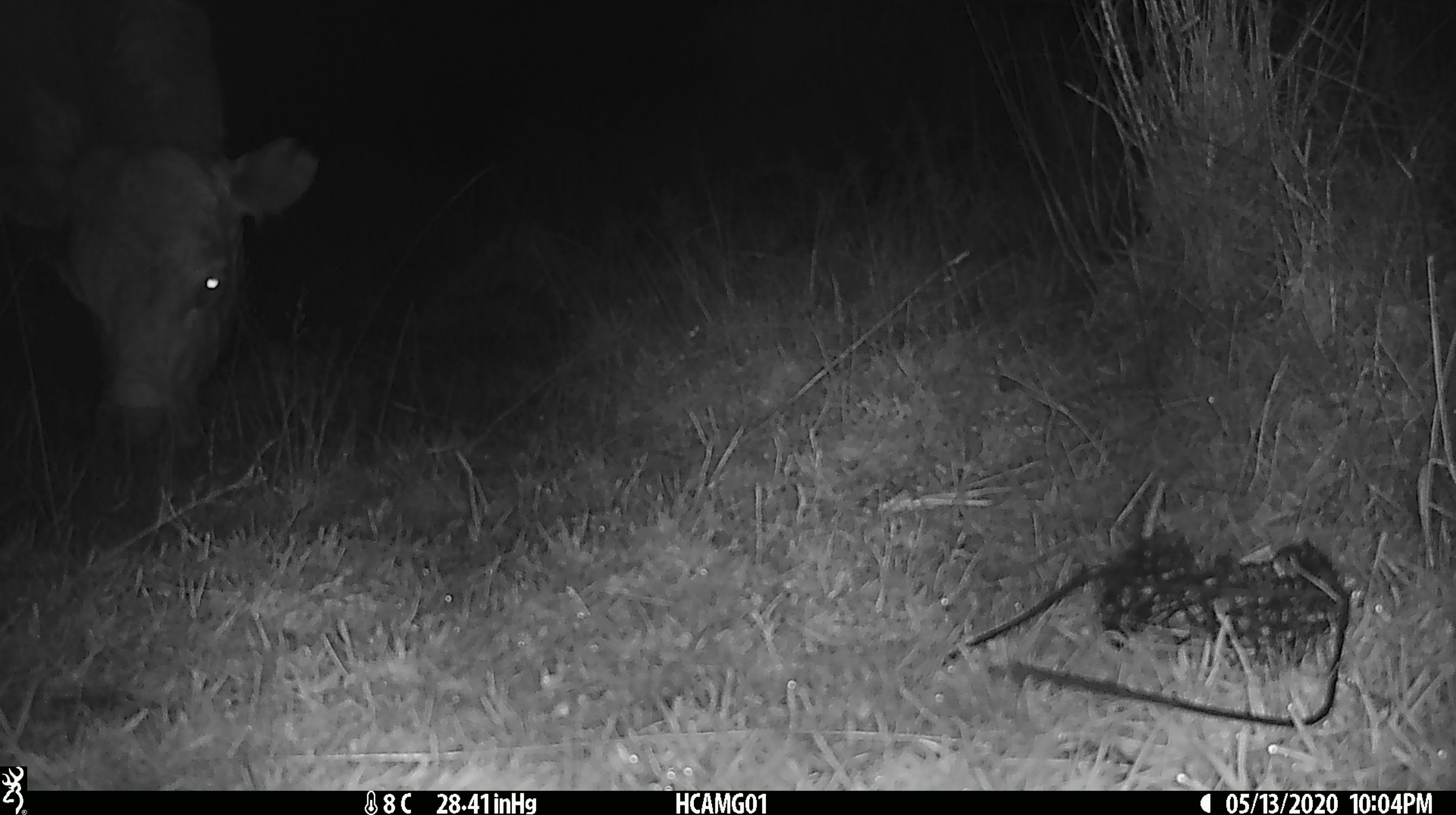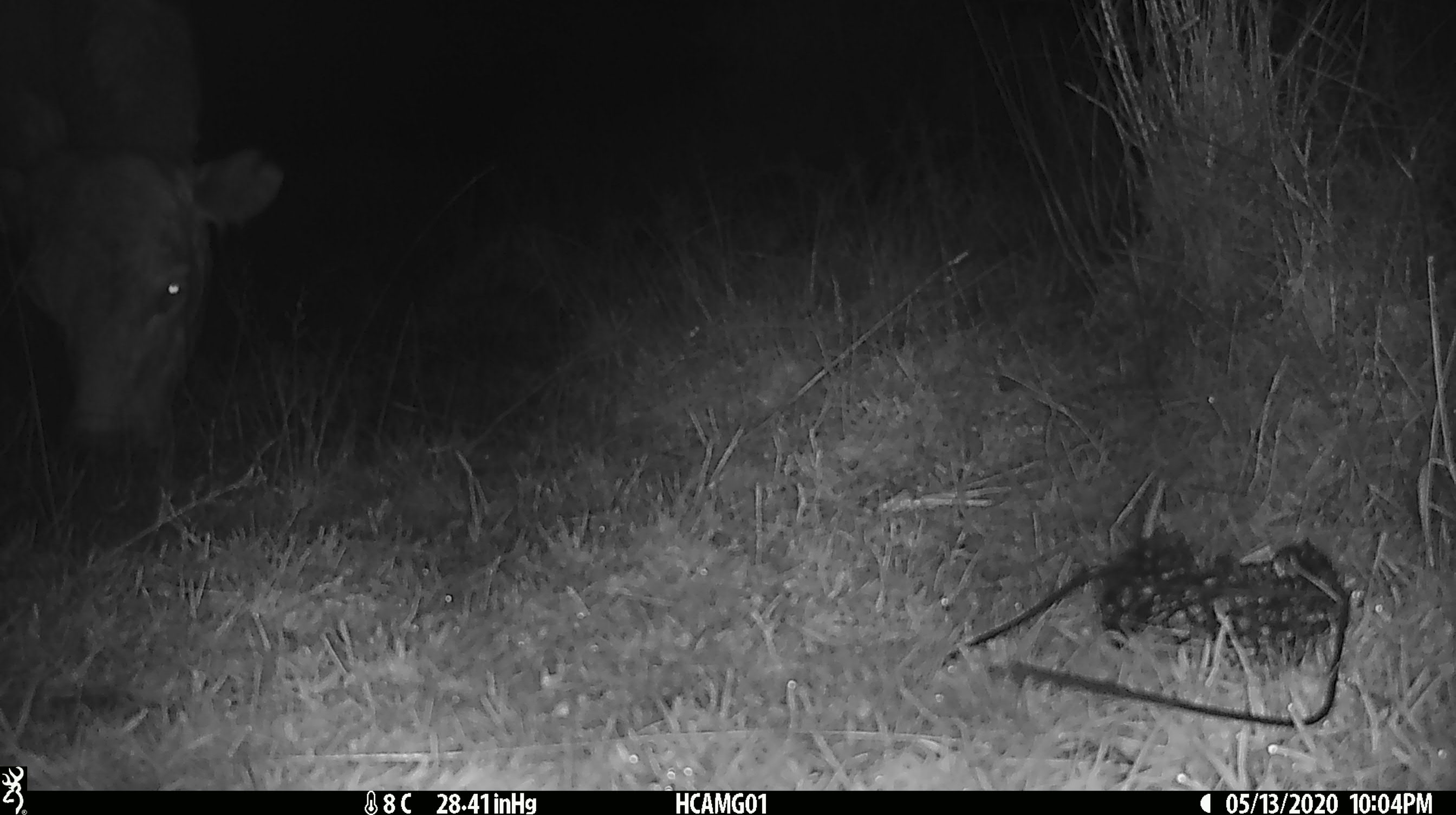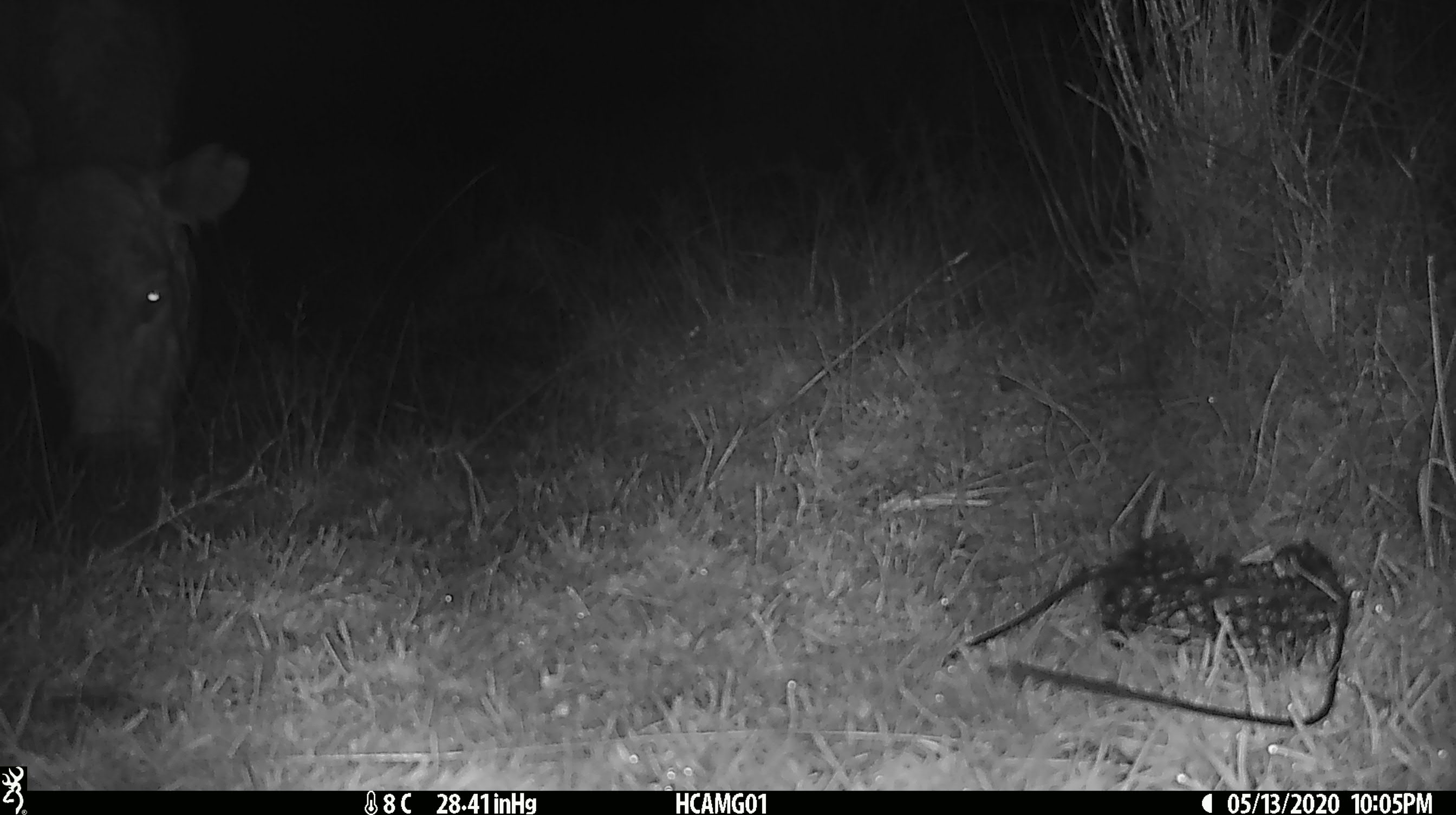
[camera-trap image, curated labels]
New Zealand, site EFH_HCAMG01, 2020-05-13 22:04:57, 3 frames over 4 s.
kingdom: Animalia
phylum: Chordata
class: Mammalia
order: Artiodactyla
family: Bovidae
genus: Bos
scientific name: Bos taurus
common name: domestic cow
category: cow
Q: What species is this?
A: Cow (domestic cow) (Bos taurus).